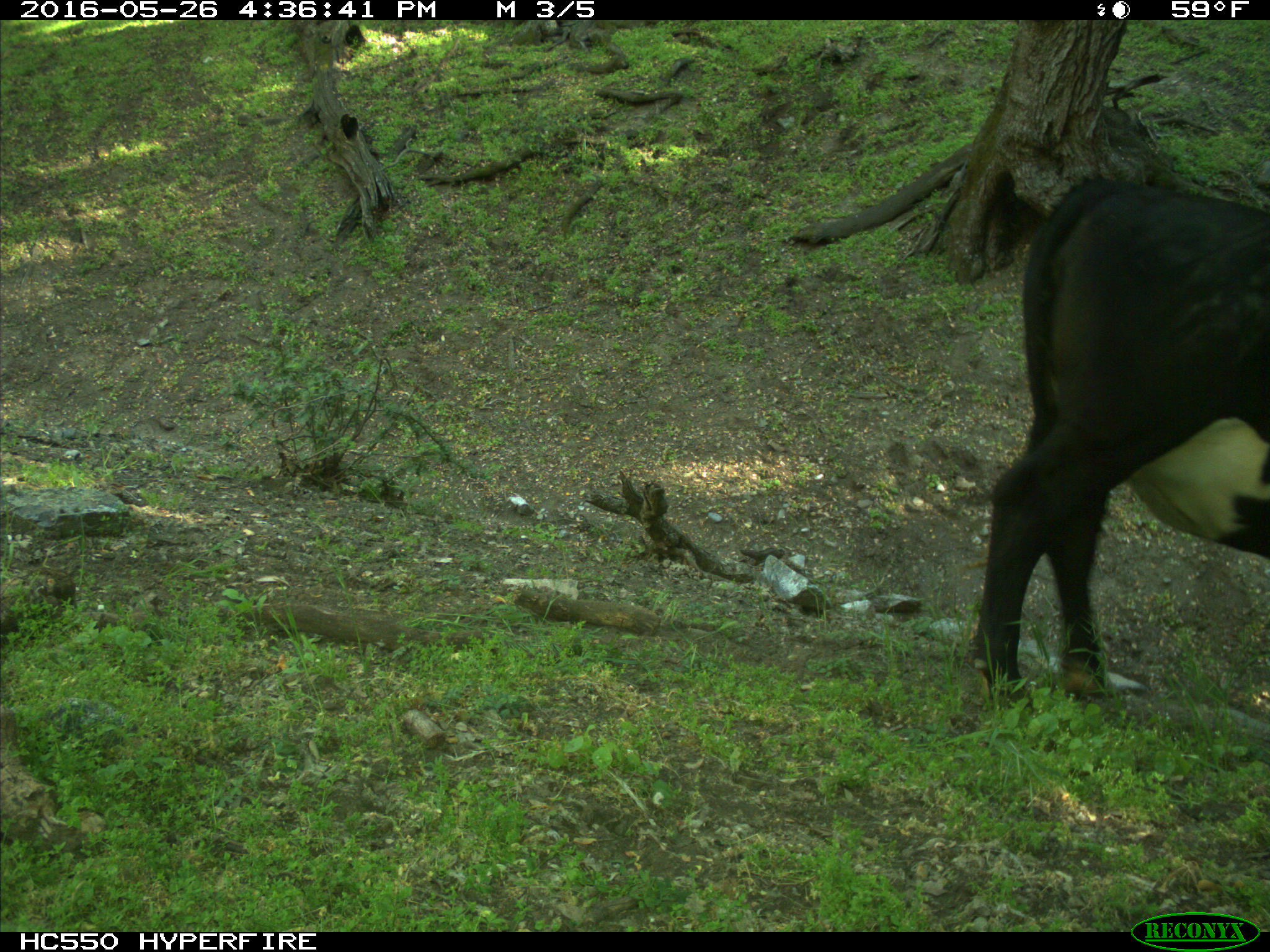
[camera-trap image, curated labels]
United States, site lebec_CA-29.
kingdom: Animalia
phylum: Chordata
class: Mammalia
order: Artiodactyla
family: Bovidae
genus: Bos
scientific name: Bos taurus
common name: domestic cow